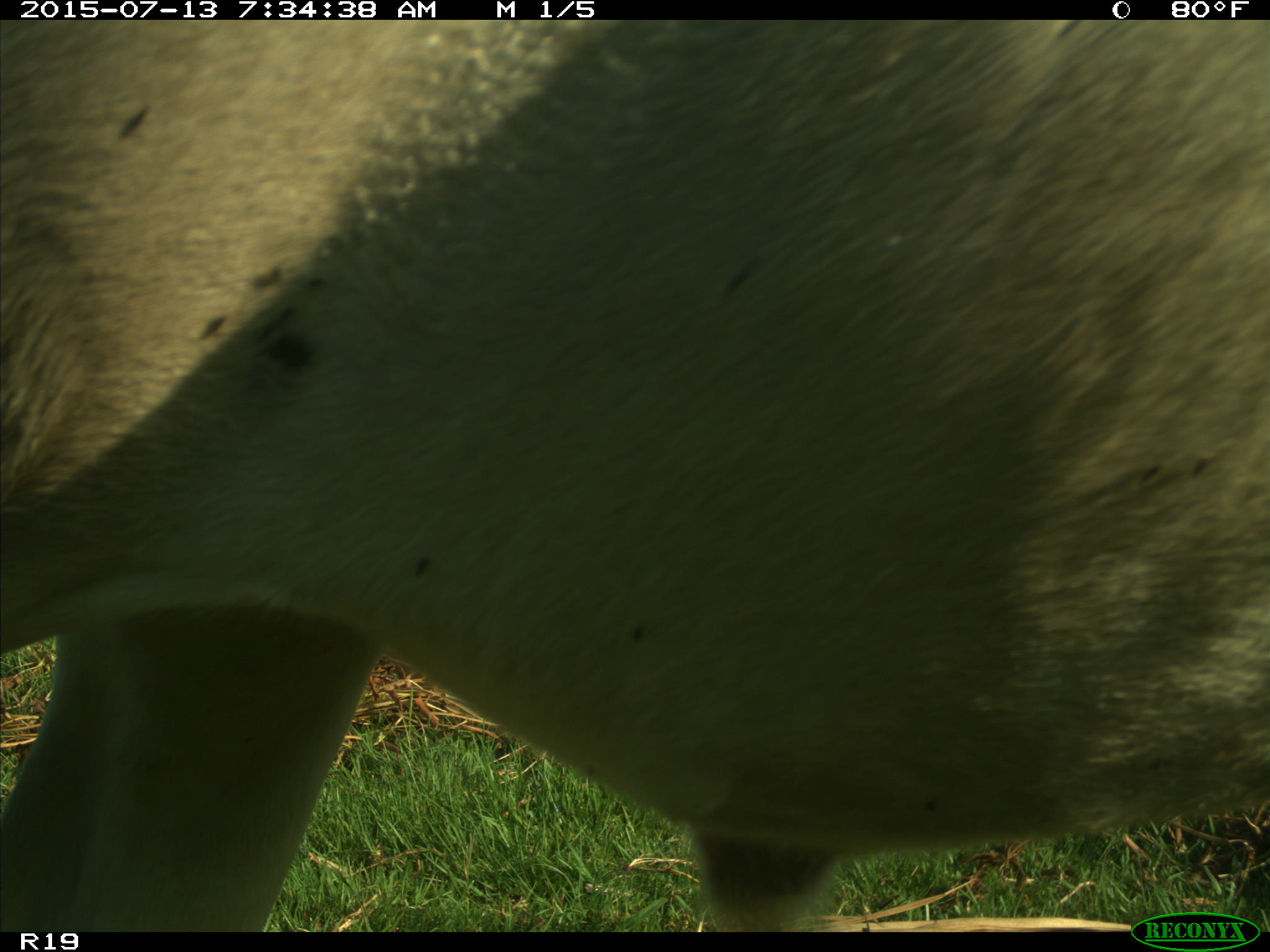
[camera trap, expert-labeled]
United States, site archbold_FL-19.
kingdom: Animalia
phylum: Chordata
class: Mammalia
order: Artiodactyla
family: Bovidae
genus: Bos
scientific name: Bos taurus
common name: domestic cow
Bos taurus (domestic cow).